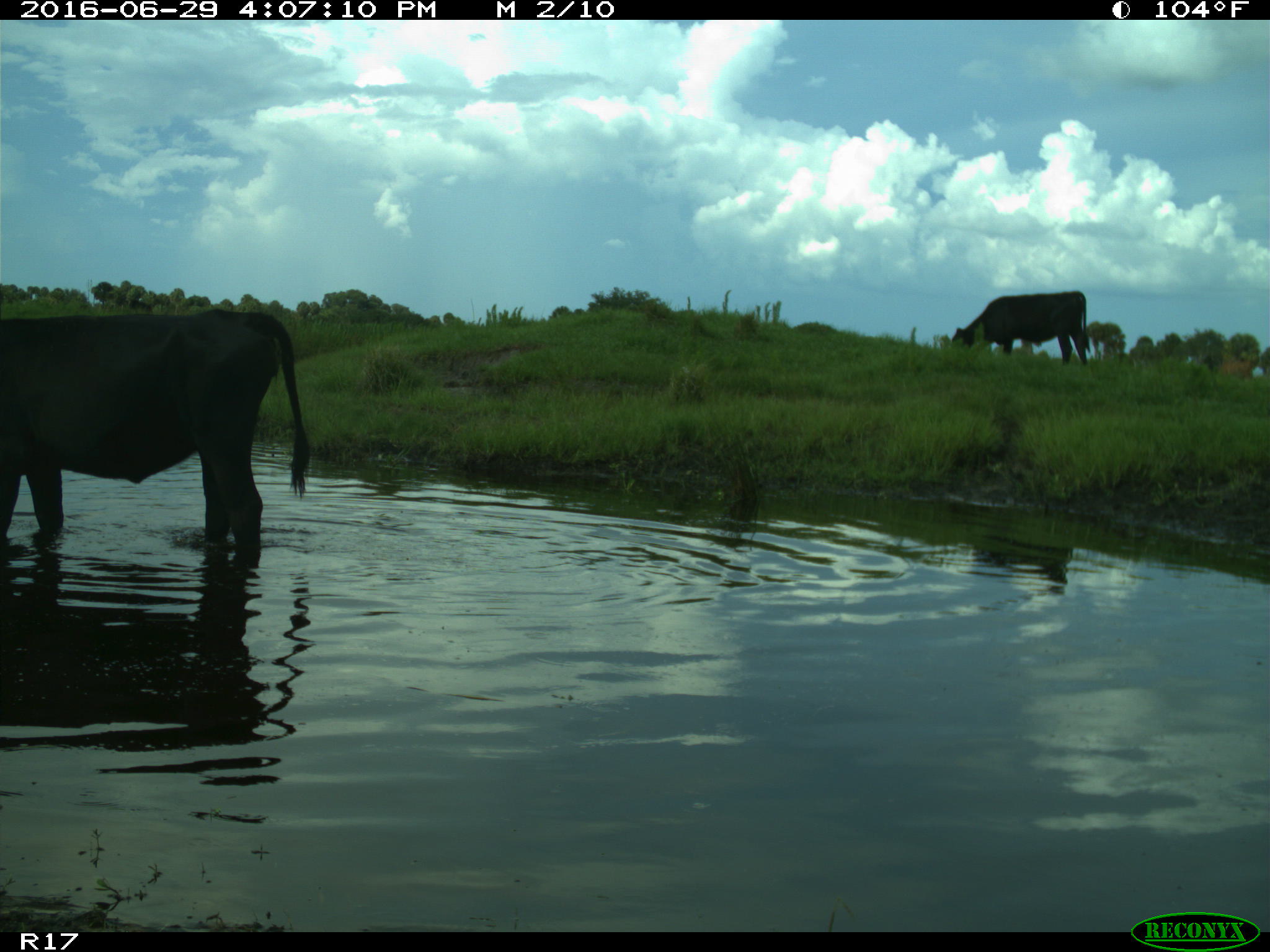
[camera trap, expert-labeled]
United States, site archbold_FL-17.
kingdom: Animalia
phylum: Chordata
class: Mammalia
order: Artiodactyla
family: Bovidae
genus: Bos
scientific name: Bos taurus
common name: domestic cow